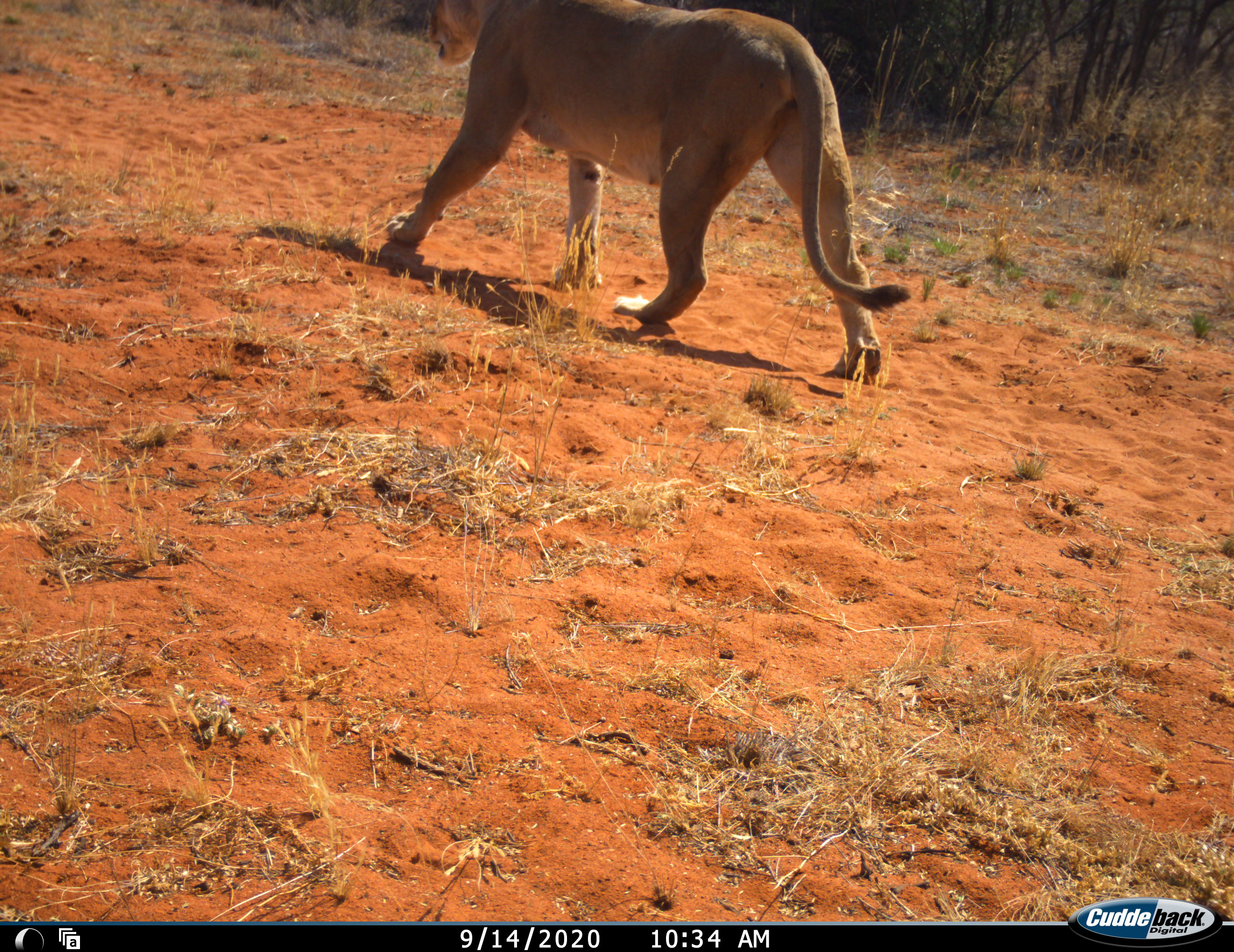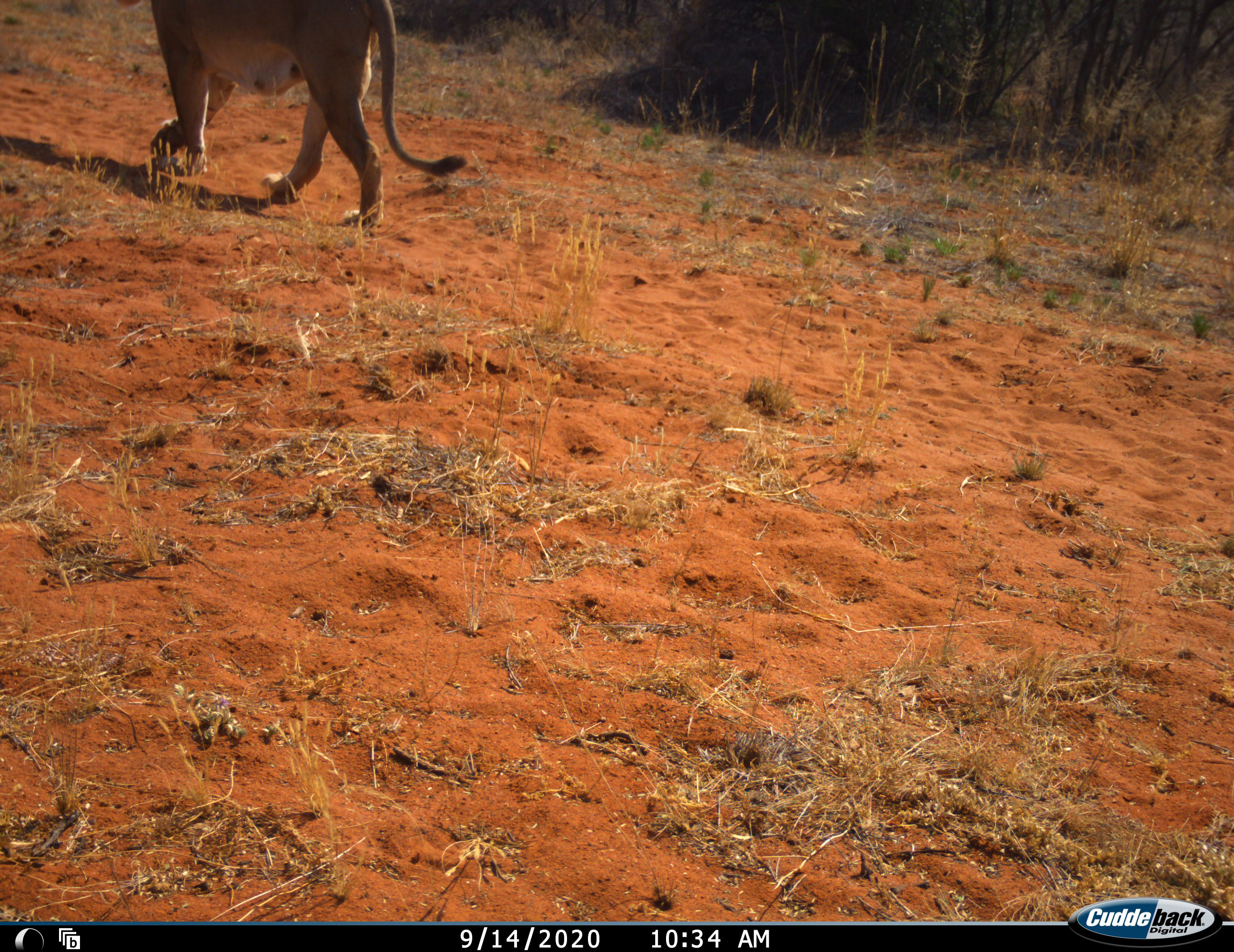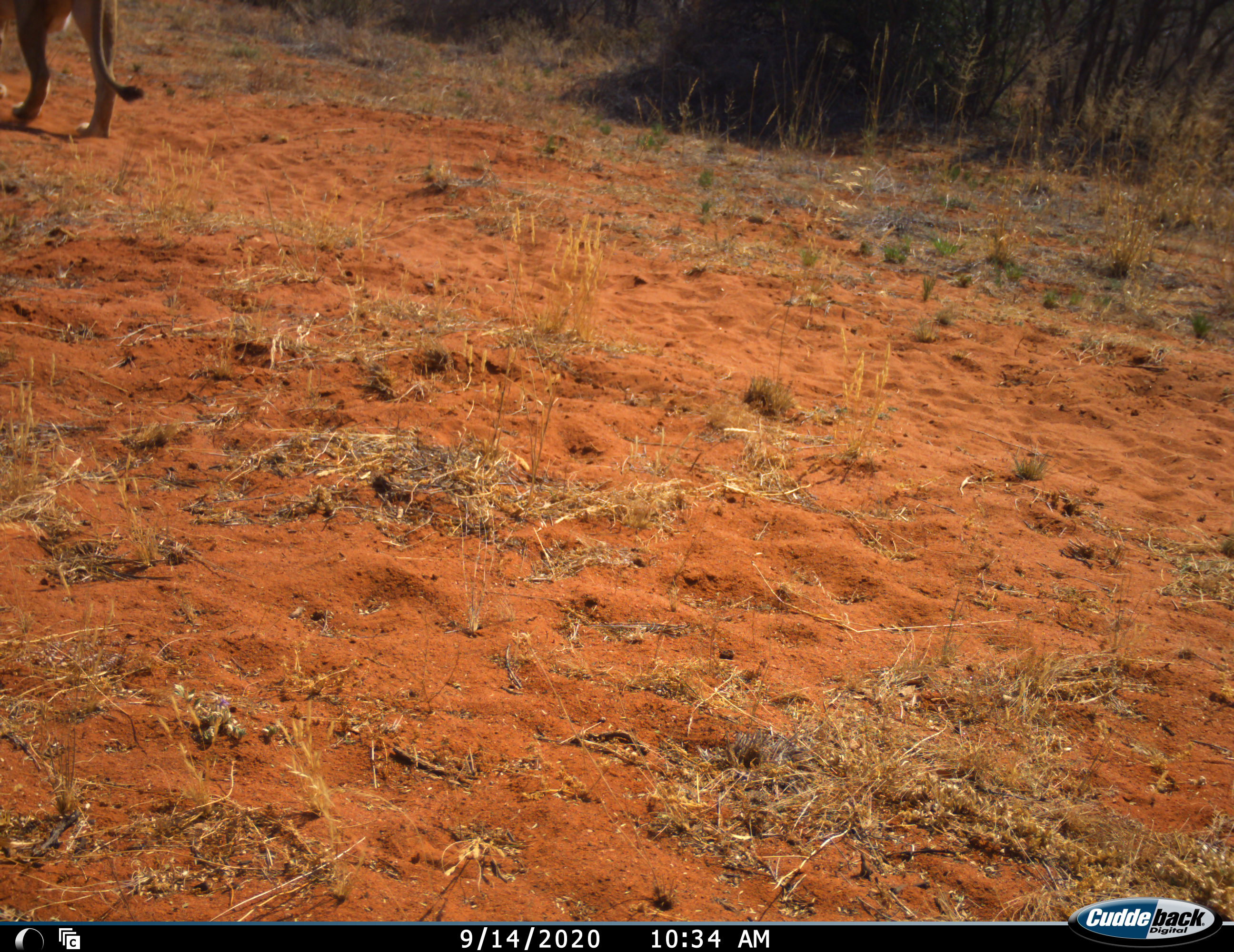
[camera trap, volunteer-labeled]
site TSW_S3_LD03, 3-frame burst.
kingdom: Animalia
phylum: Chordata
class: Mammalia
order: Carnivora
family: Felidae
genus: Panthera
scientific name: Panthera leo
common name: lion female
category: lionfemale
Lionfemale (lion female) (Panthera leo), count 1. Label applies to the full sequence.